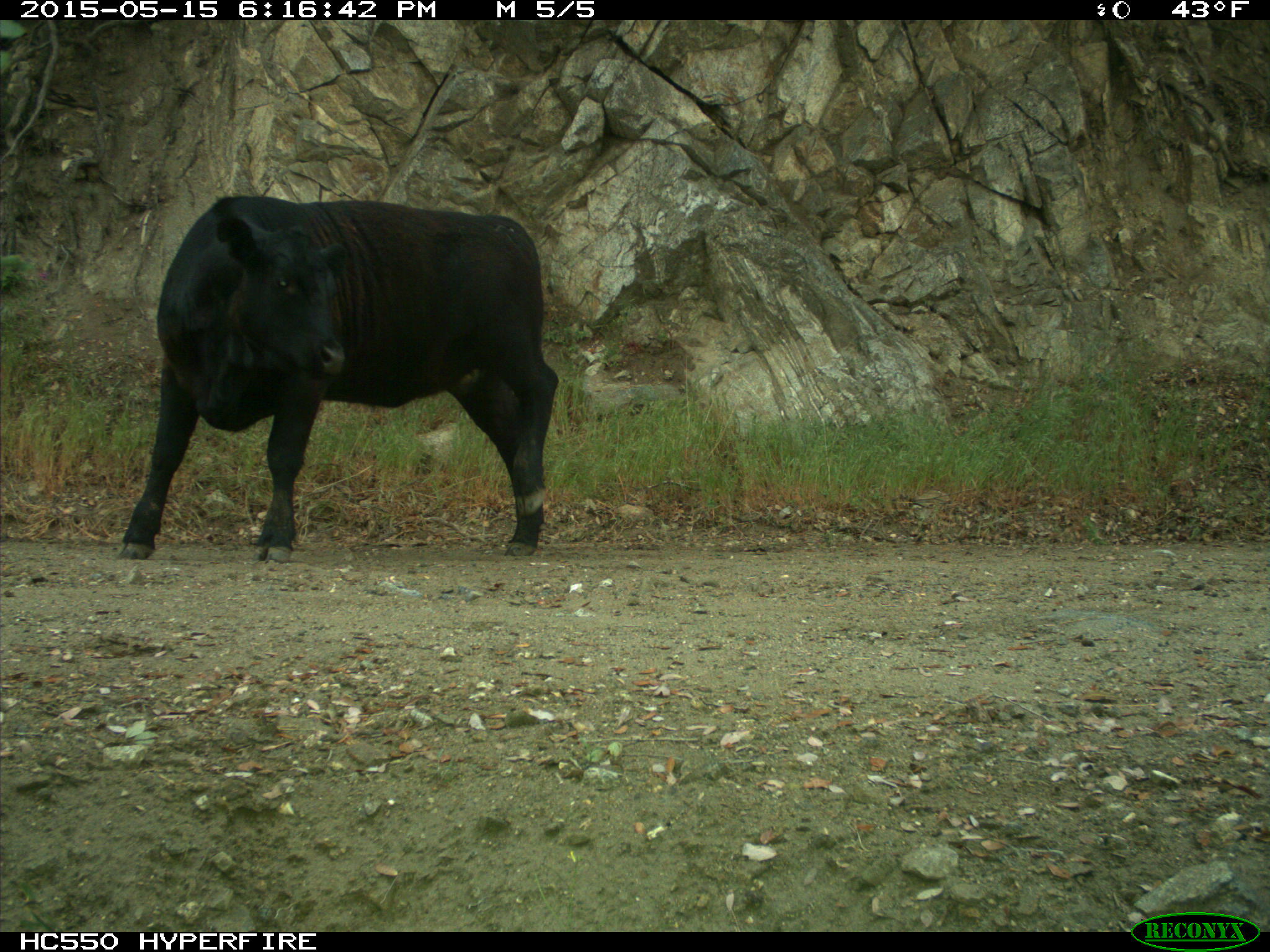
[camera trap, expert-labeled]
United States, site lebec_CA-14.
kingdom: Animalia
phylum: Chordata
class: Mammalia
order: Artiodactyla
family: Bovidae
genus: Bos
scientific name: Bos taurus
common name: domestic cow